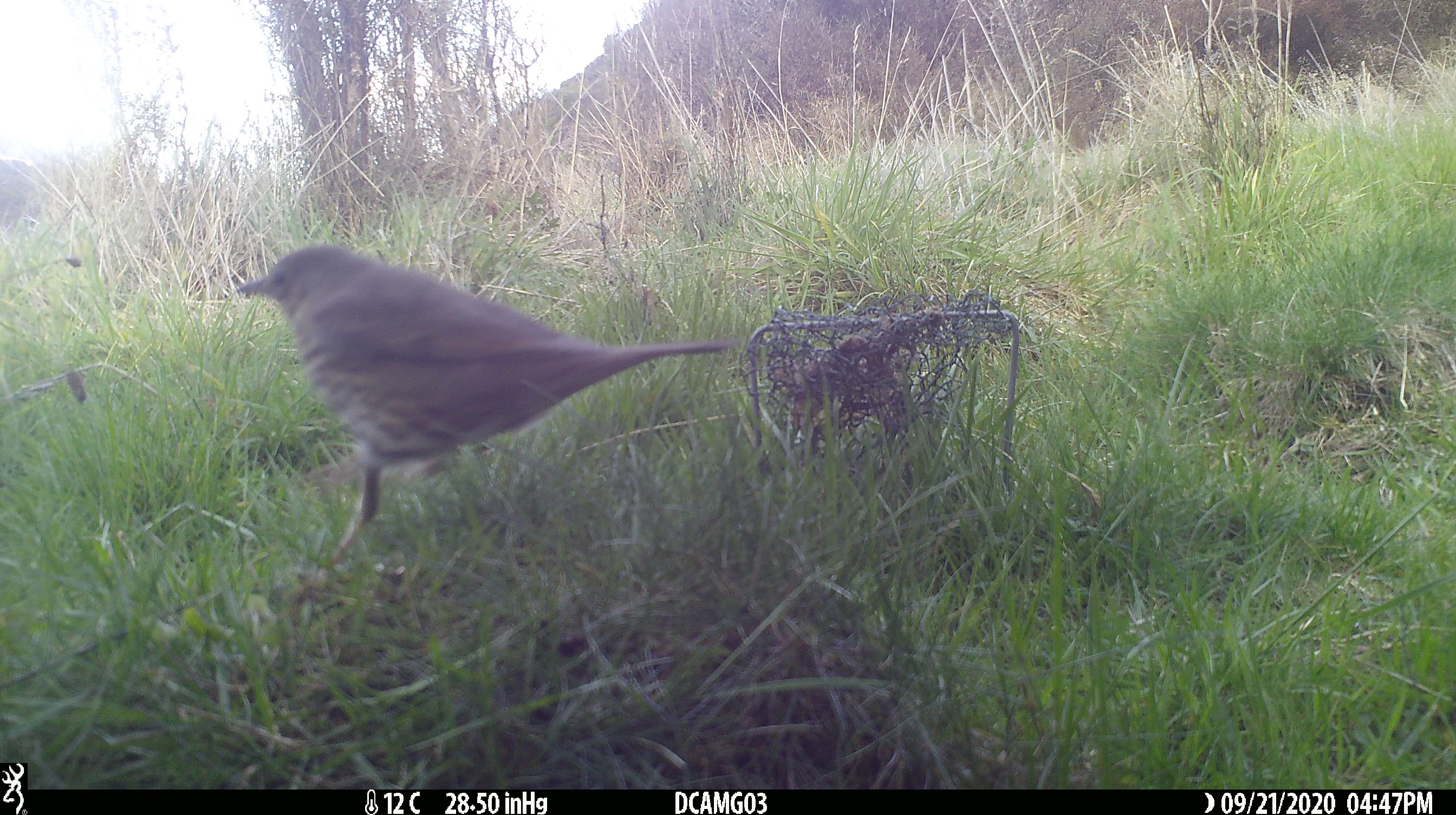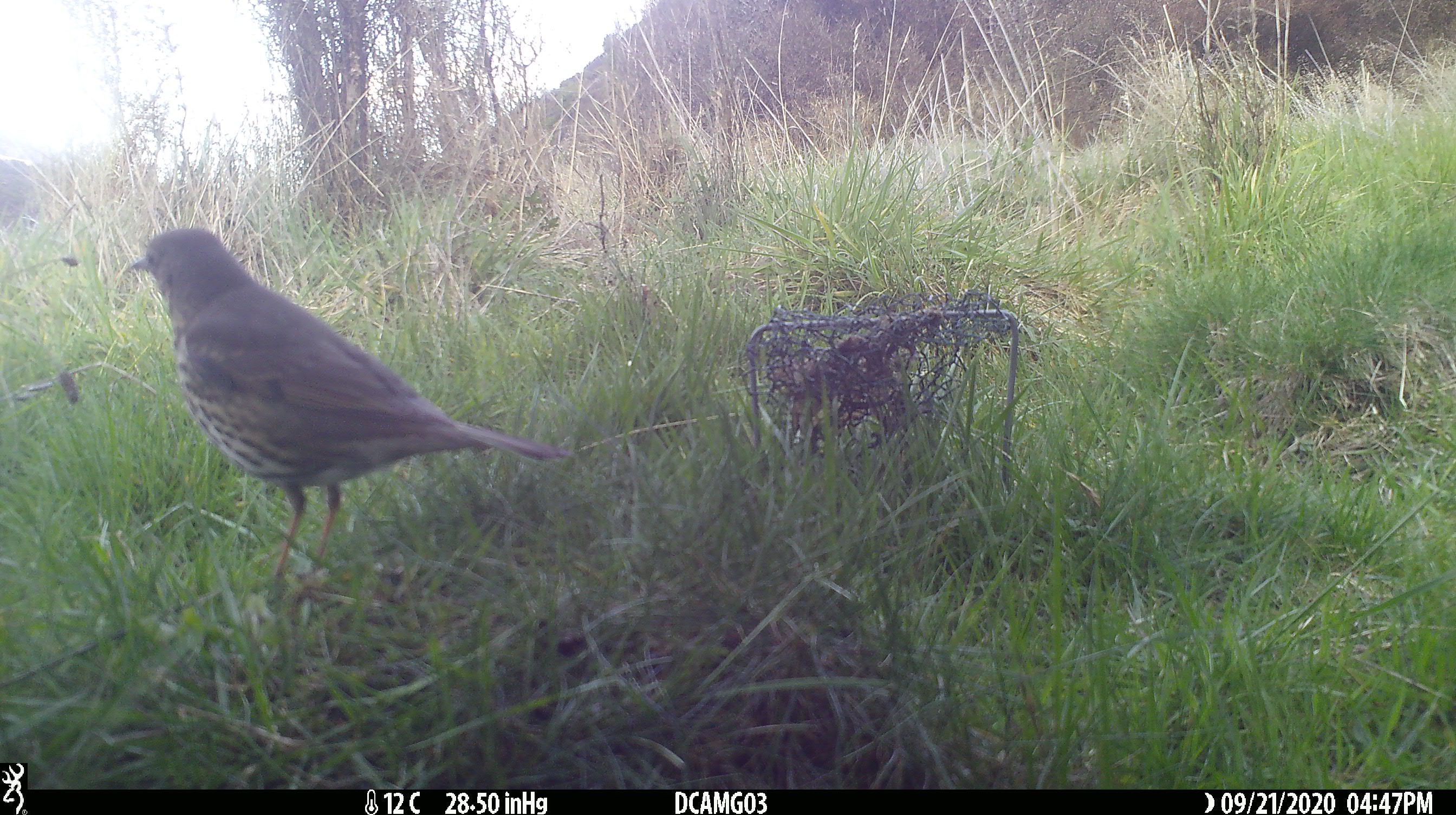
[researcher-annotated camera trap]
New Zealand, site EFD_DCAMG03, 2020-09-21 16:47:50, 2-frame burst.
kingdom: Animalia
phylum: Chordata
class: Aves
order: Passeriformes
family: Turdidae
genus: Turdus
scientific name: Turdus philomelos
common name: song thrush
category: thrush